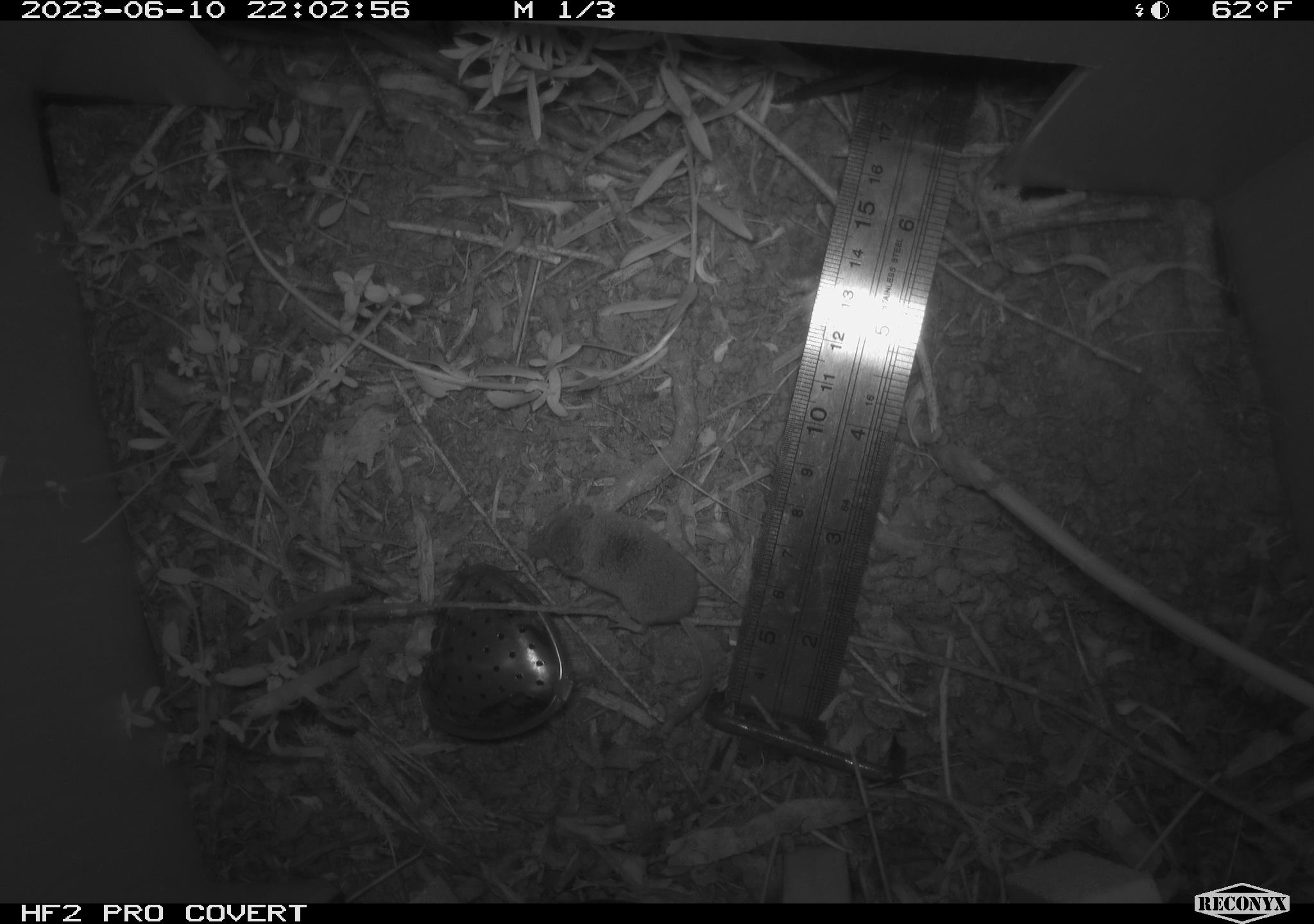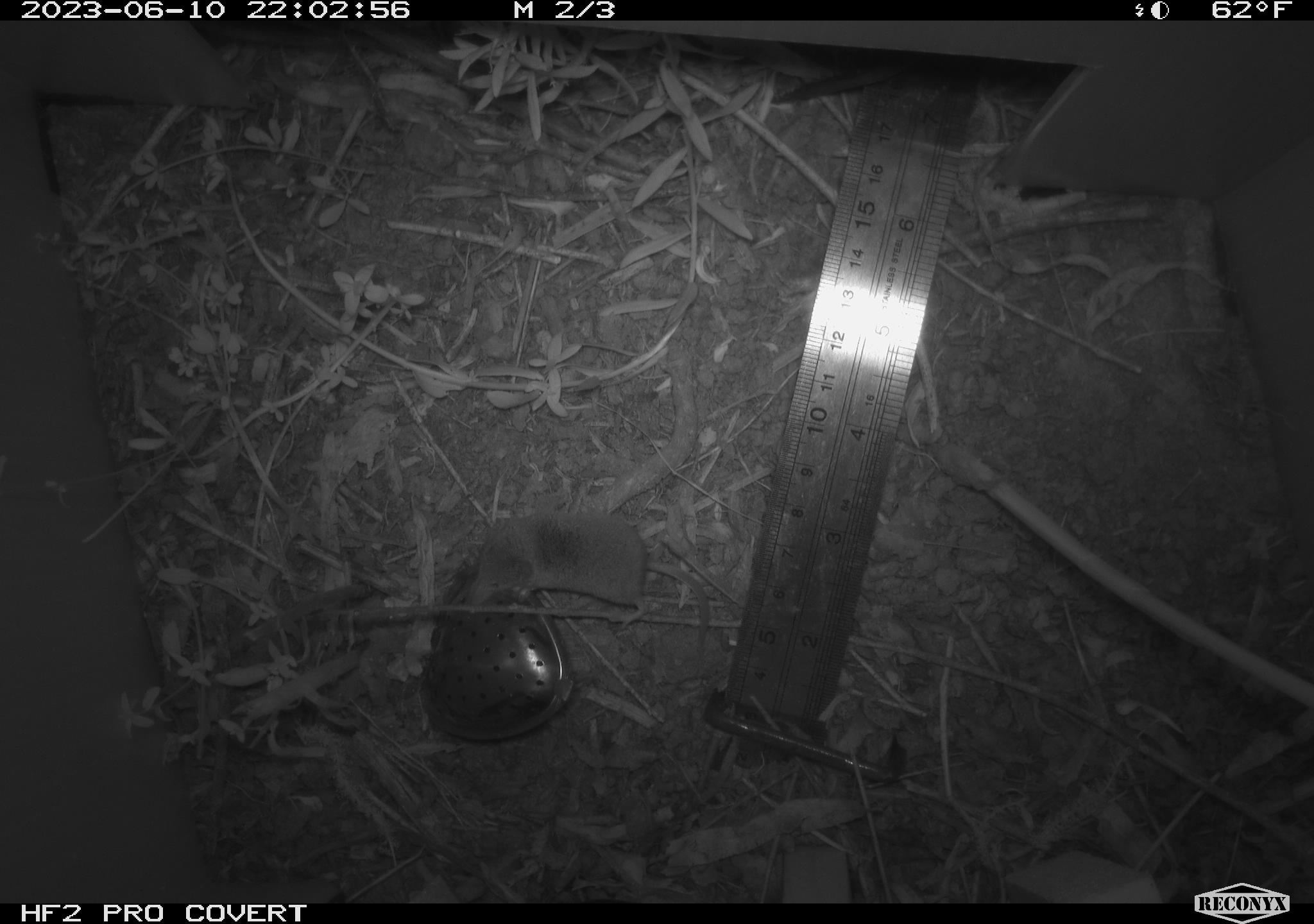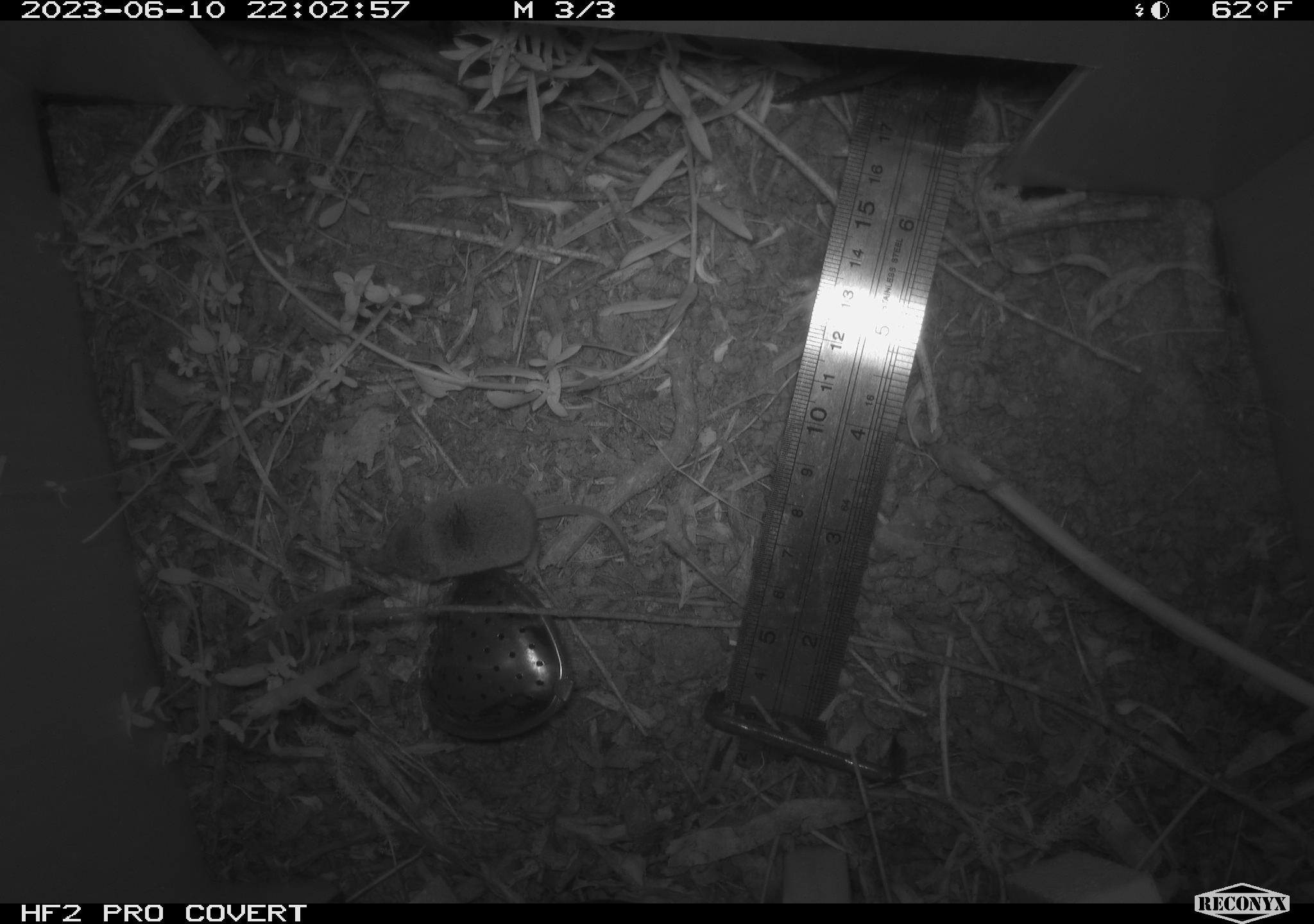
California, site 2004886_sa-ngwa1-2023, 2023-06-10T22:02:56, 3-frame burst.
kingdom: Animalia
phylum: Chordata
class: Mammalia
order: Eulipotyphla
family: Soricidae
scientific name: Soricidae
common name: shrews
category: soricidae family